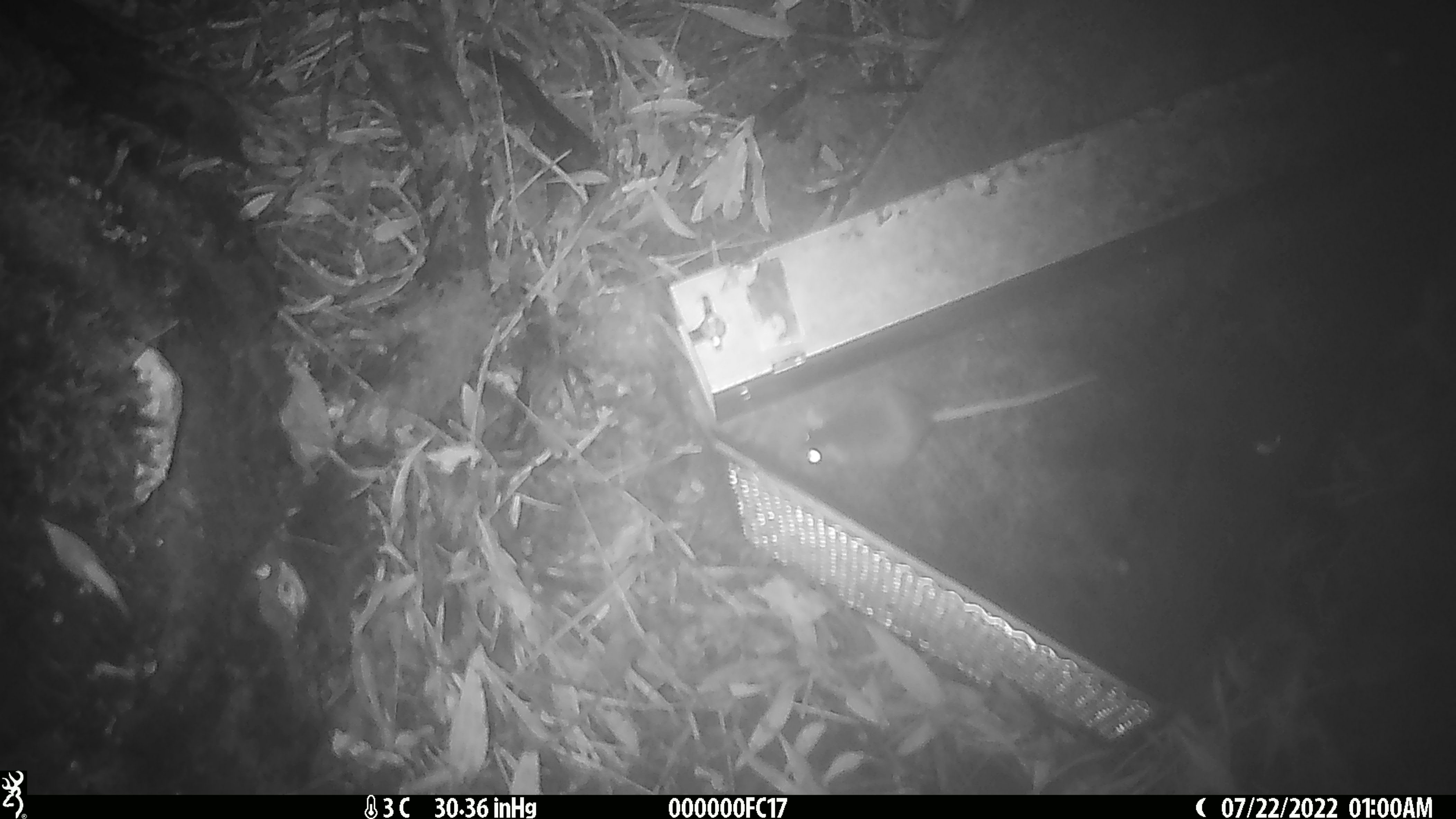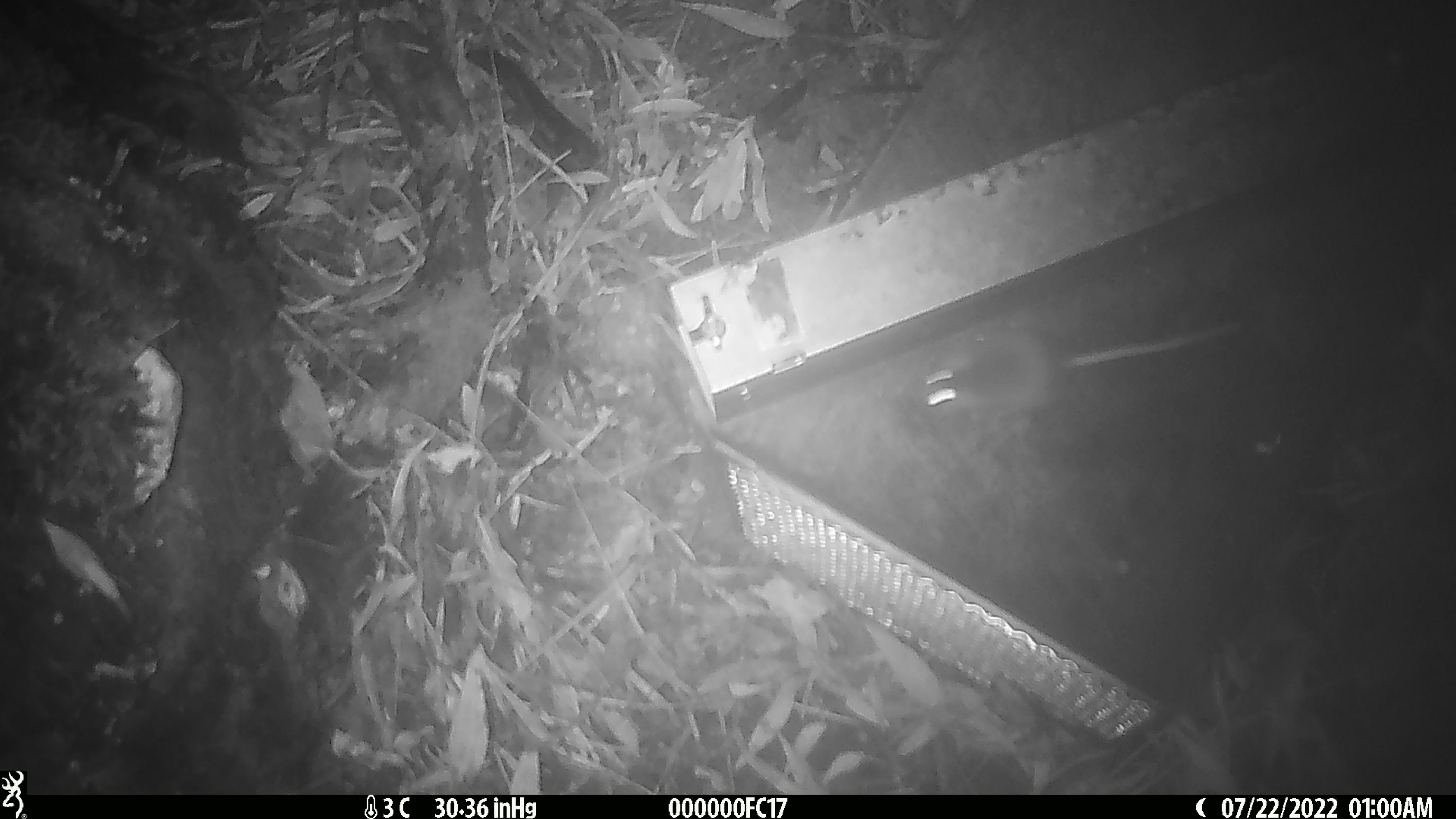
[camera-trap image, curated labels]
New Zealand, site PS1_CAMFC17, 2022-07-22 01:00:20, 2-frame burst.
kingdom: Animalia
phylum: Chordata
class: Mammalia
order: Rodentia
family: Muridae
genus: Mus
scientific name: Mus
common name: mouse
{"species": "mouse (Mus)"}